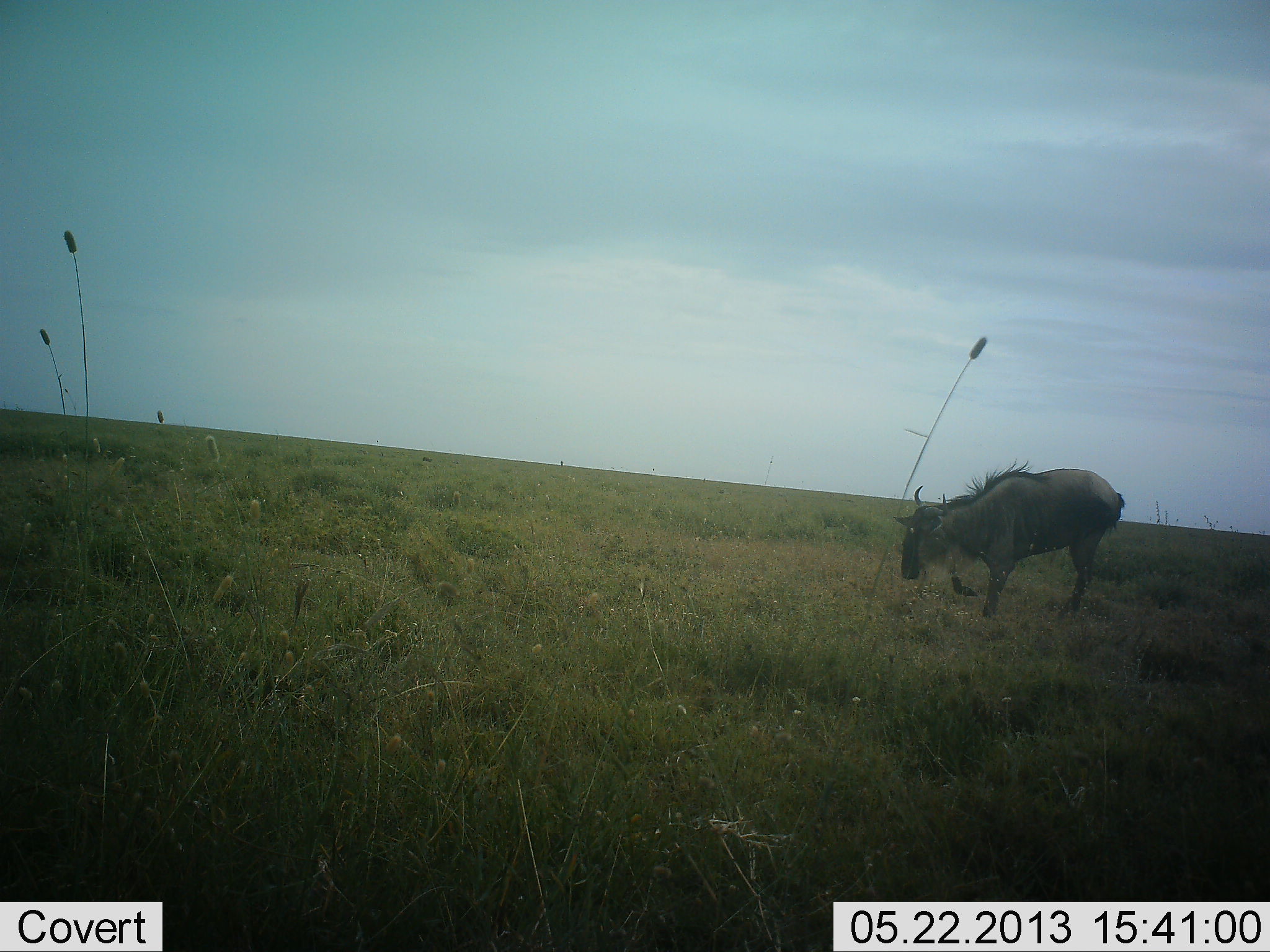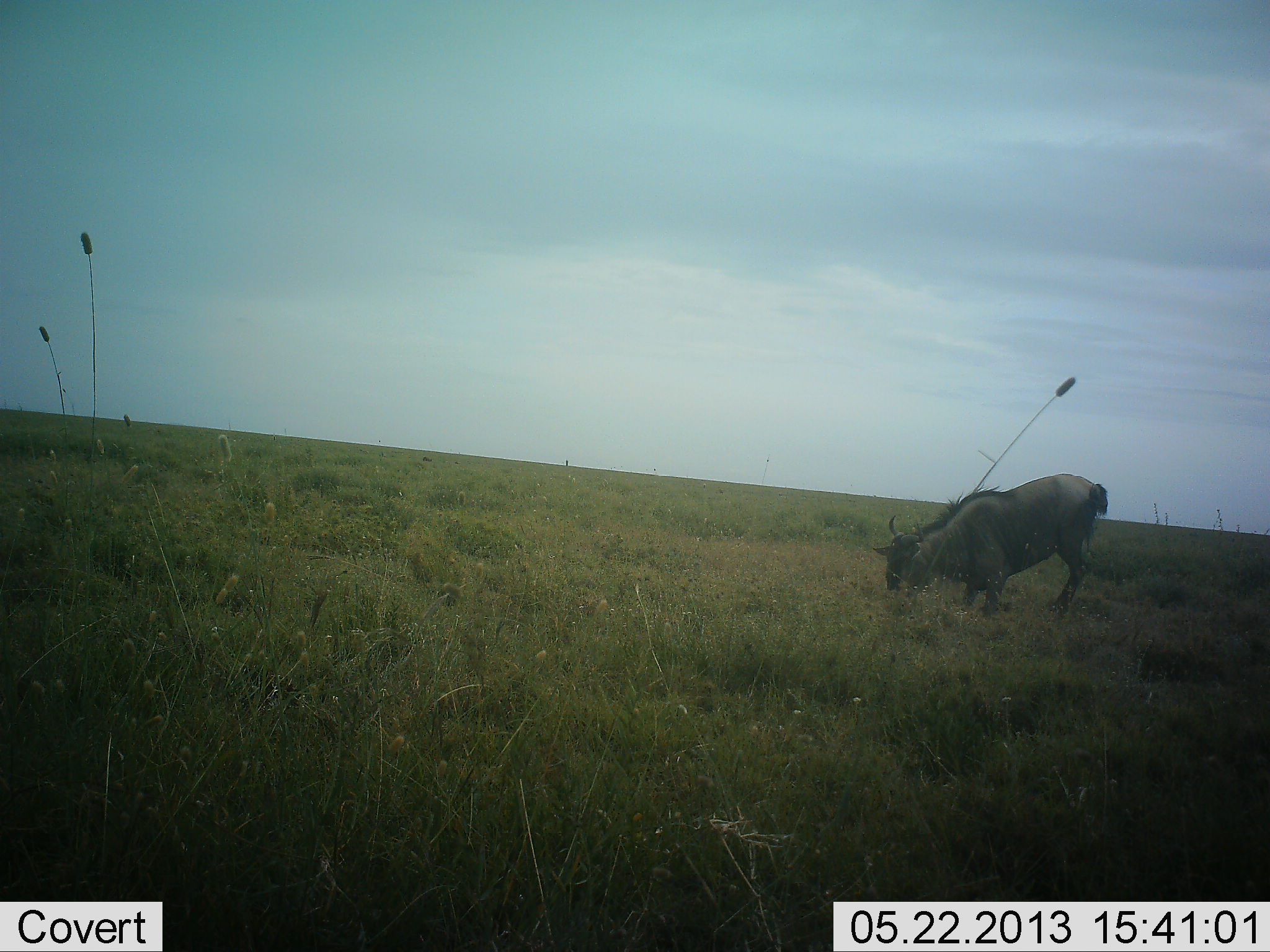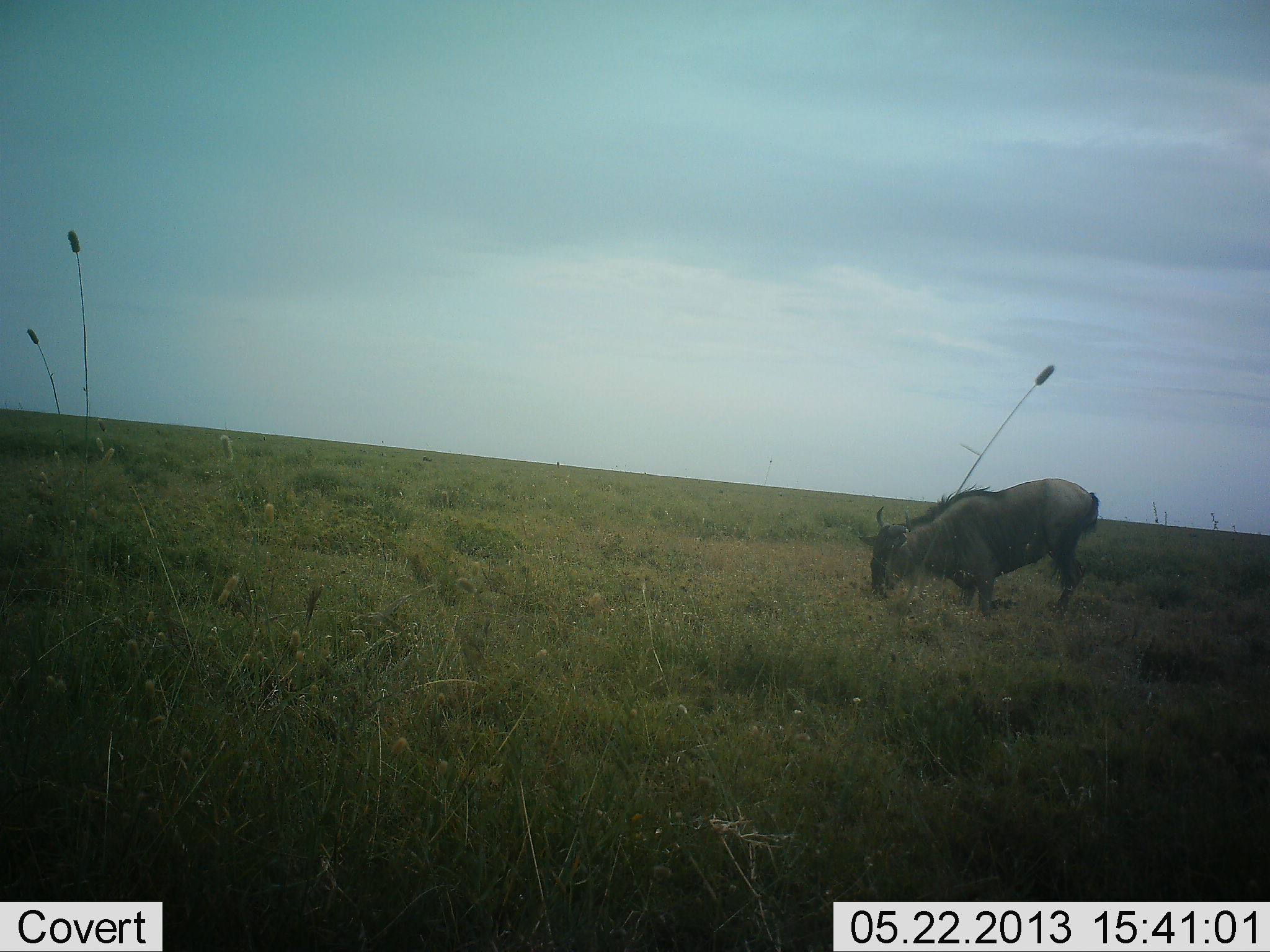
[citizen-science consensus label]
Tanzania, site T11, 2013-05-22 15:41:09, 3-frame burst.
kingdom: Animalia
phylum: Chordata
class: Mammalia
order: Artiodactyla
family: Bovidae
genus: Connochaetes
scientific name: Connochaetes taurinus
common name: blue wildebeest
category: wildebeest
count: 1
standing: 8%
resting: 48%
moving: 16%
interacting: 4%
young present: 0%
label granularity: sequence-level